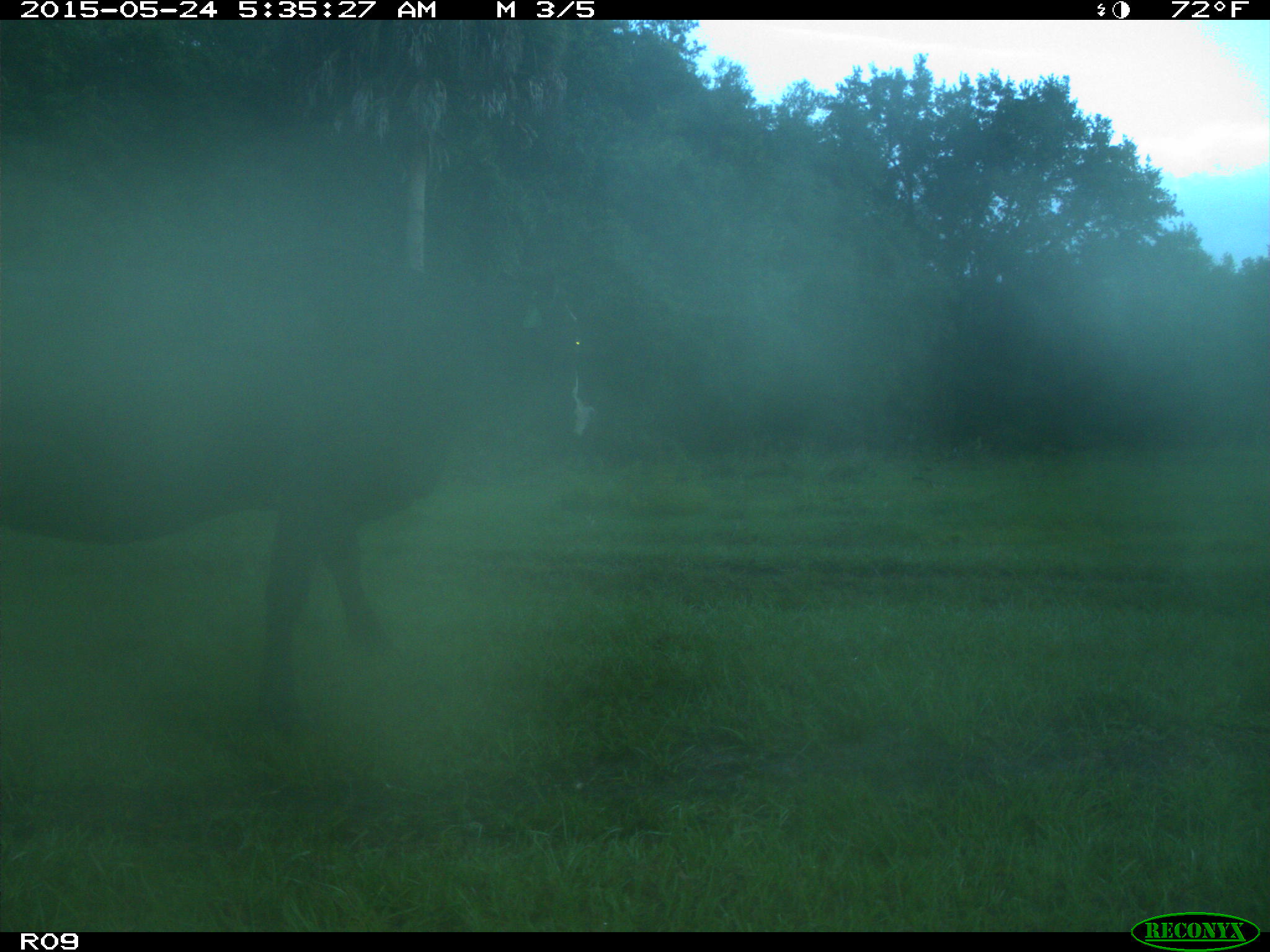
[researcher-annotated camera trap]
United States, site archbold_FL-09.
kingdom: Animalia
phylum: Chordata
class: Mammalia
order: Artiodactyla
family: Bovidae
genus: Bos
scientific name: Bos taurus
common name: domestic cow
Bos taurus (domestic cow).